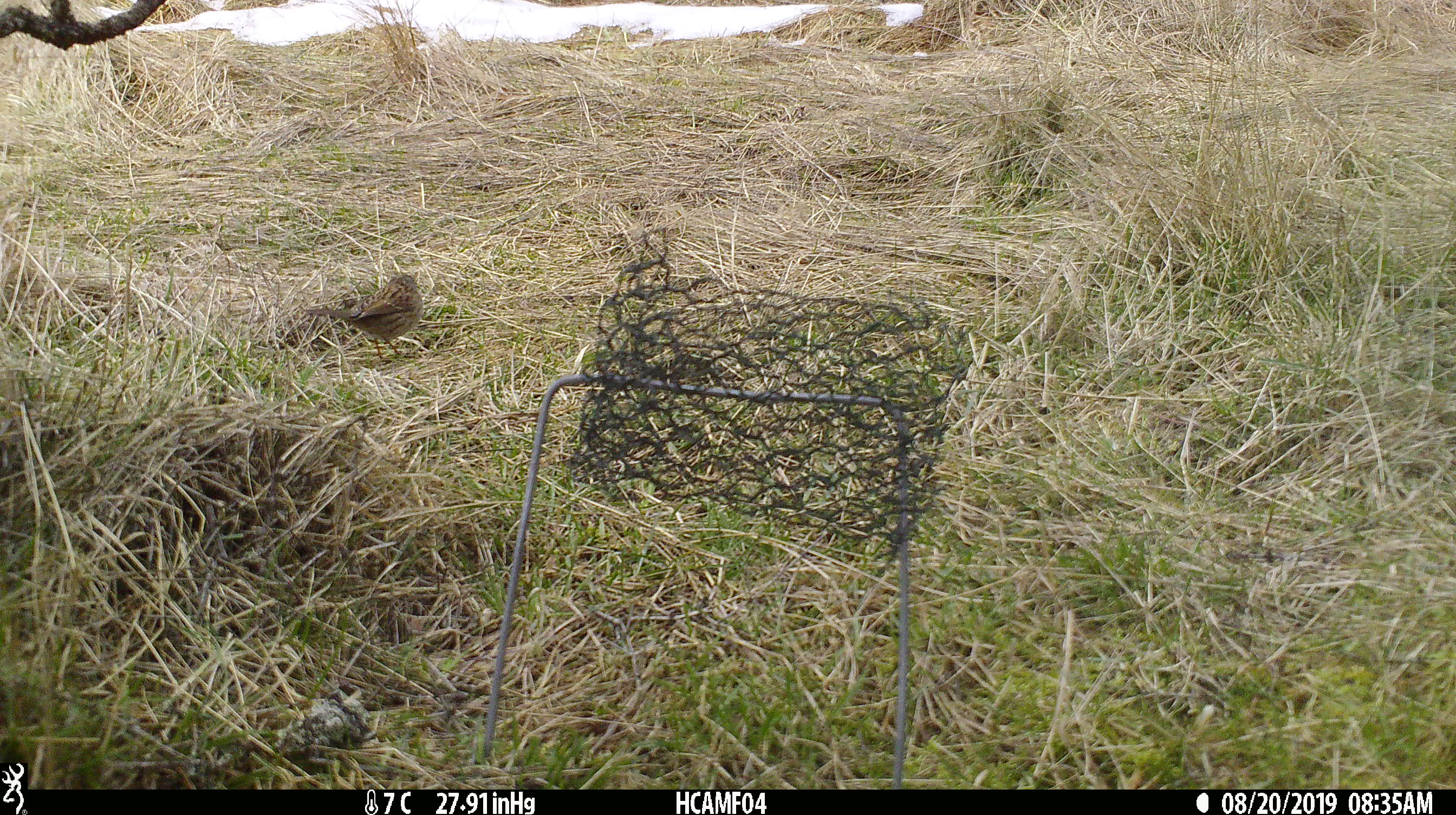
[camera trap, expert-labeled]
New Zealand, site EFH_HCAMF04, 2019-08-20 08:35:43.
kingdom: Animalia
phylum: Chordata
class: Aves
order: Passeriformes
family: Prunellidae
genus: Prunella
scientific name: Prunella modularis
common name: dunnock